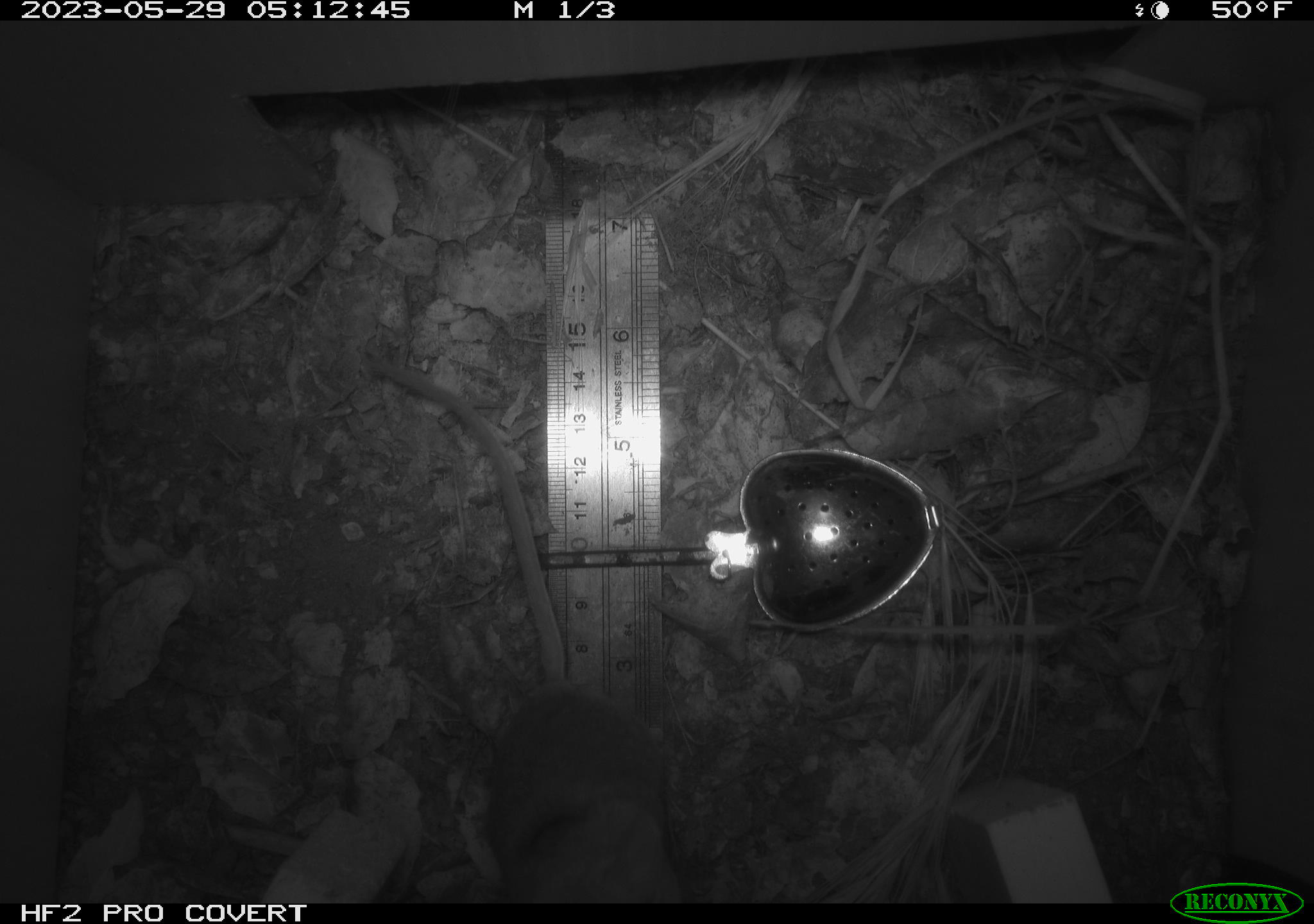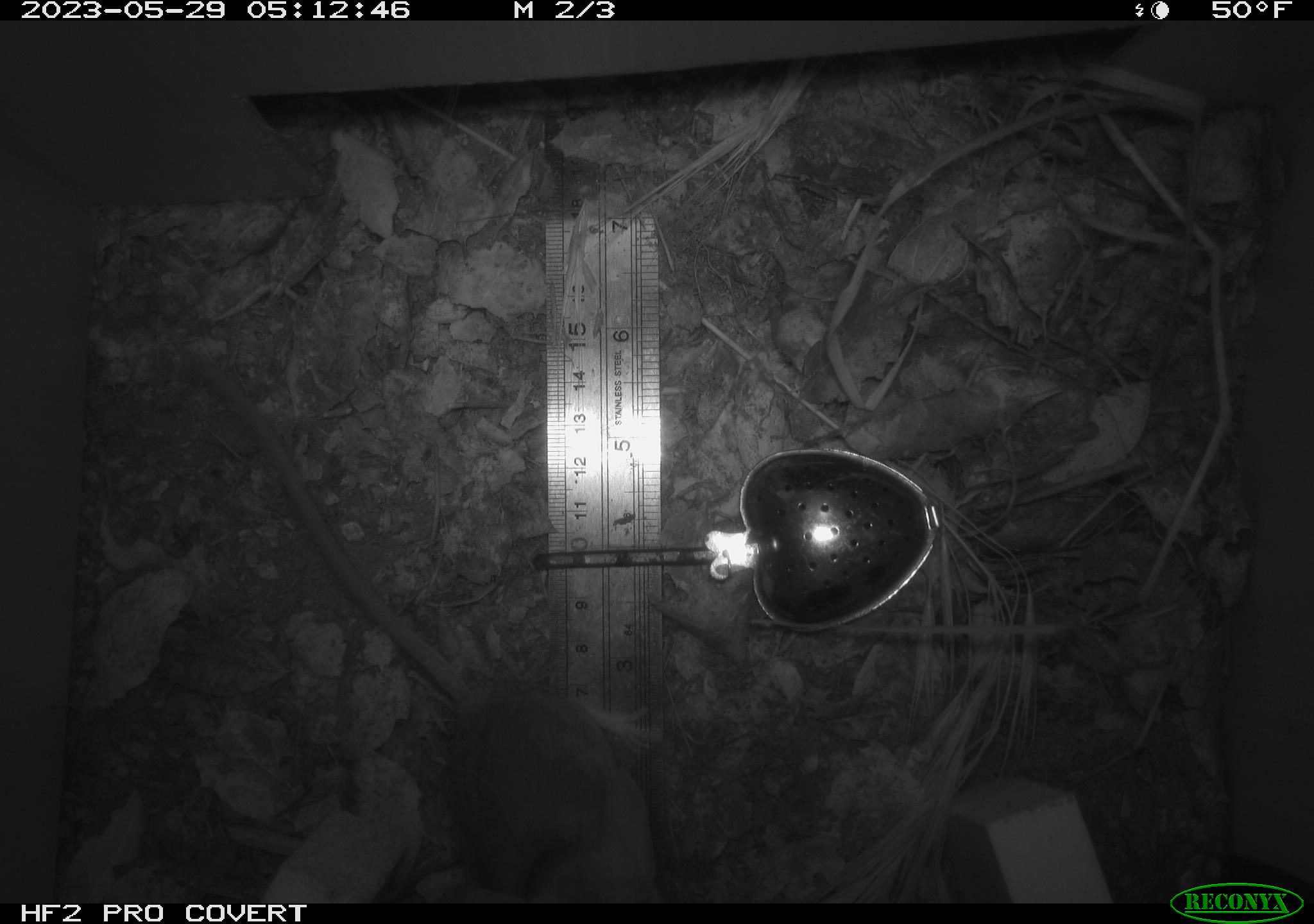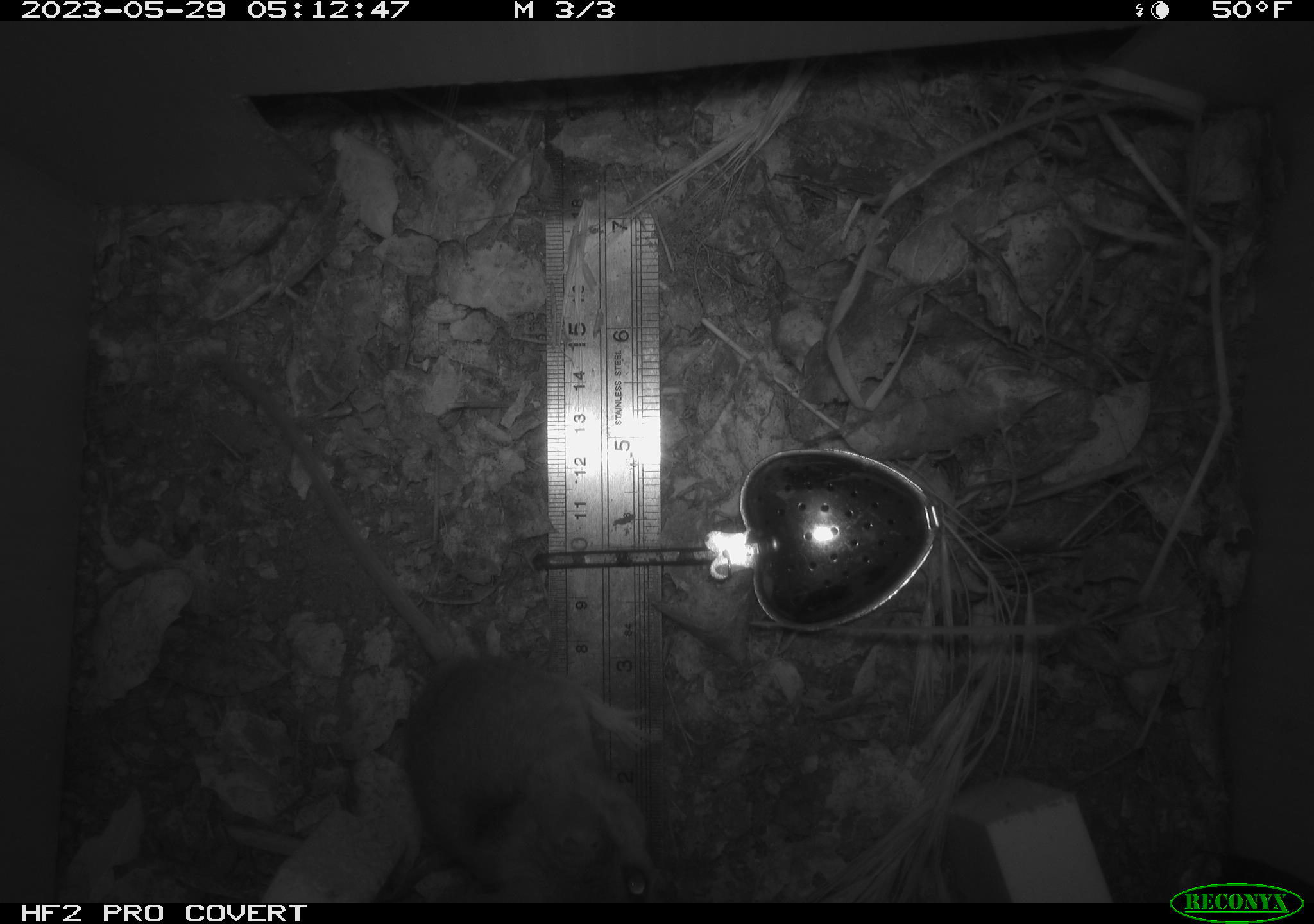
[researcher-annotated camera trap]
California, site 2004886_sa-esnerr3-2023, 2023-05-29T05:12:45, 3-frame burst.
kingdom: Animalia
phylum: Chordata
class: Mammalia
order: Rodentia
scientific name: Rodentia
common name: mouse species